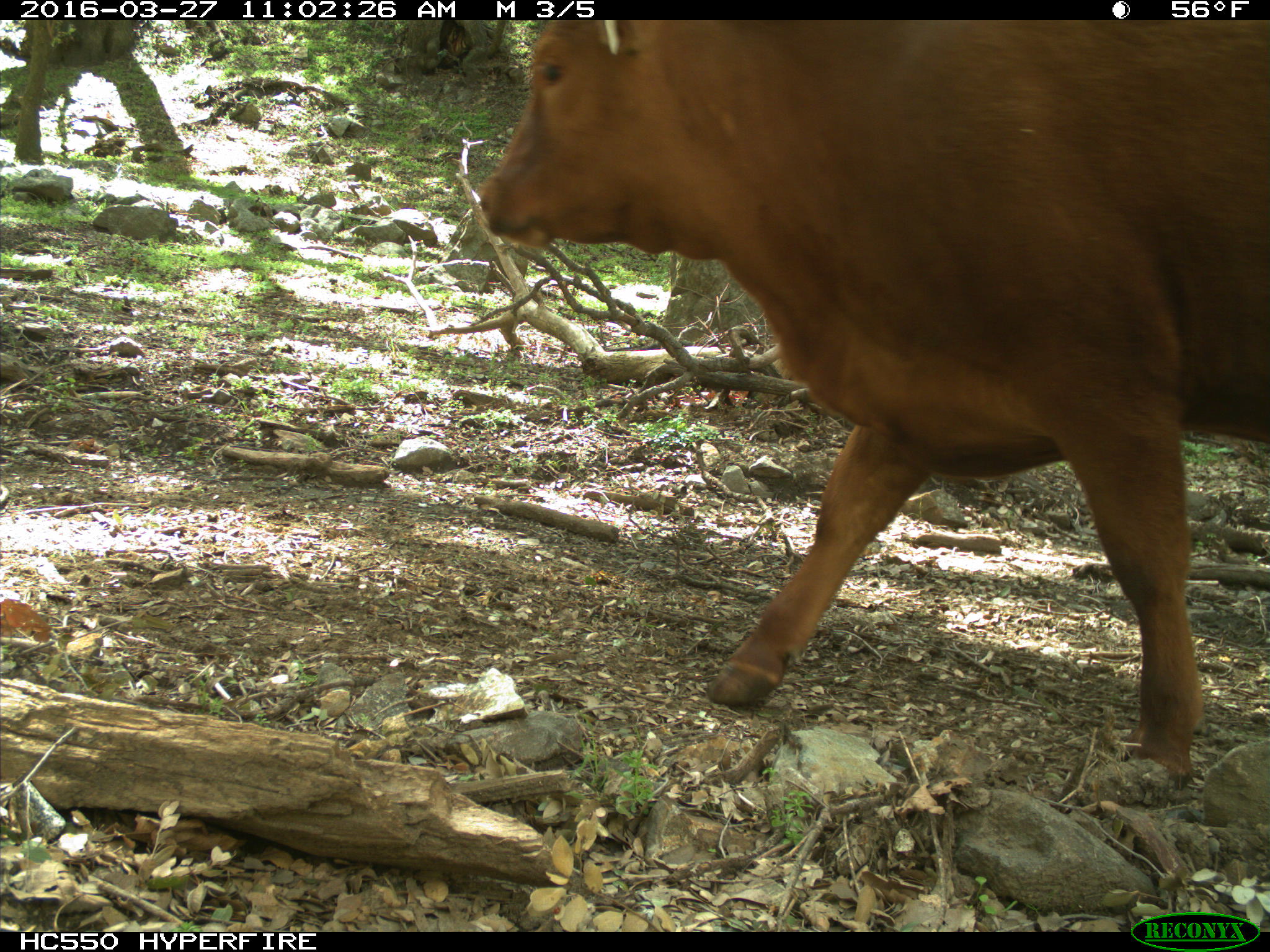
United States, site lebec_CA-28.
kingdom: Animalia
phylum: Chordata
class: Mammalia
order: Artiodactyla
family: Bovidae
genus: Bos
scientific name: Bos taurus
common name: domestic cow